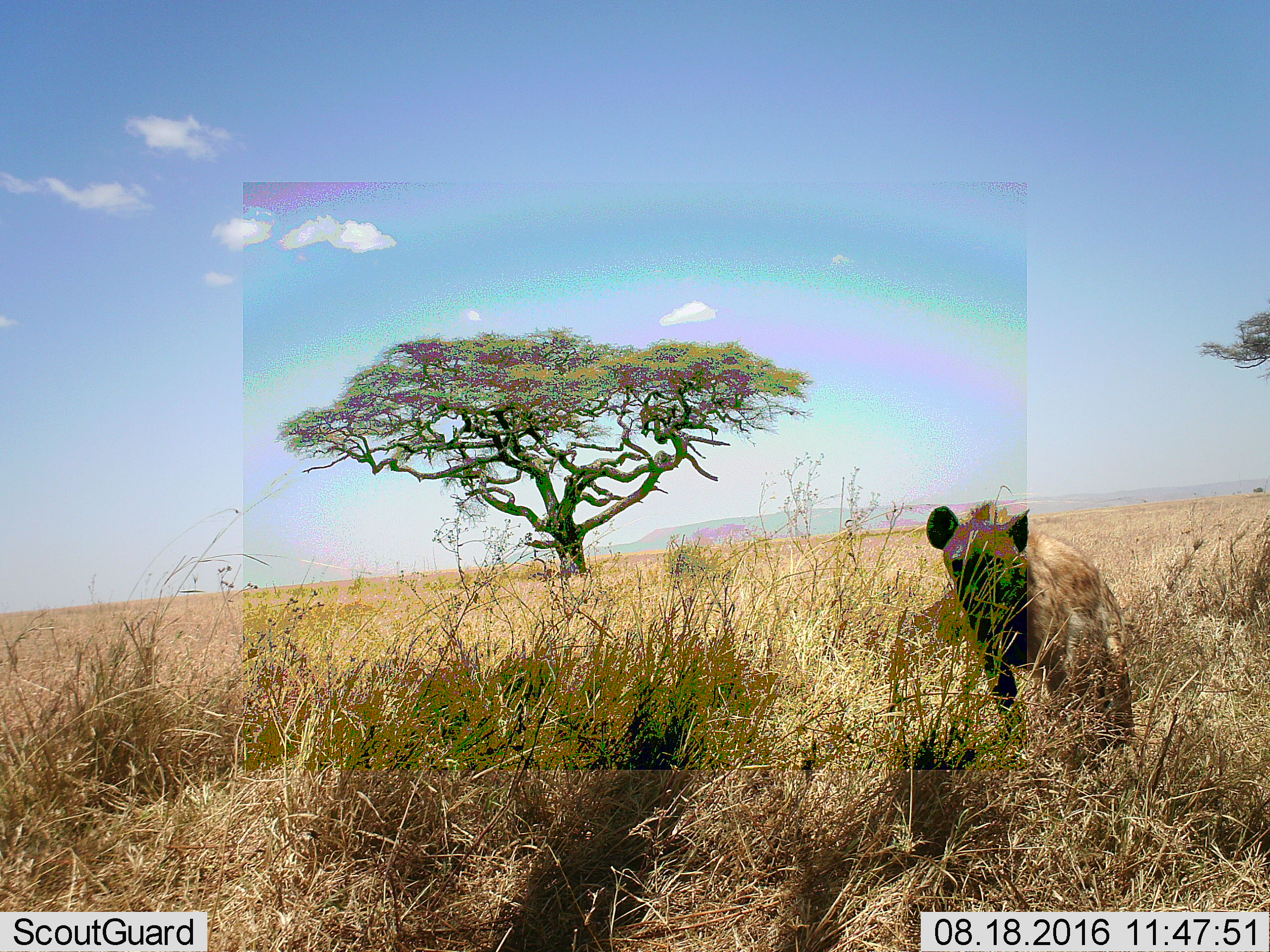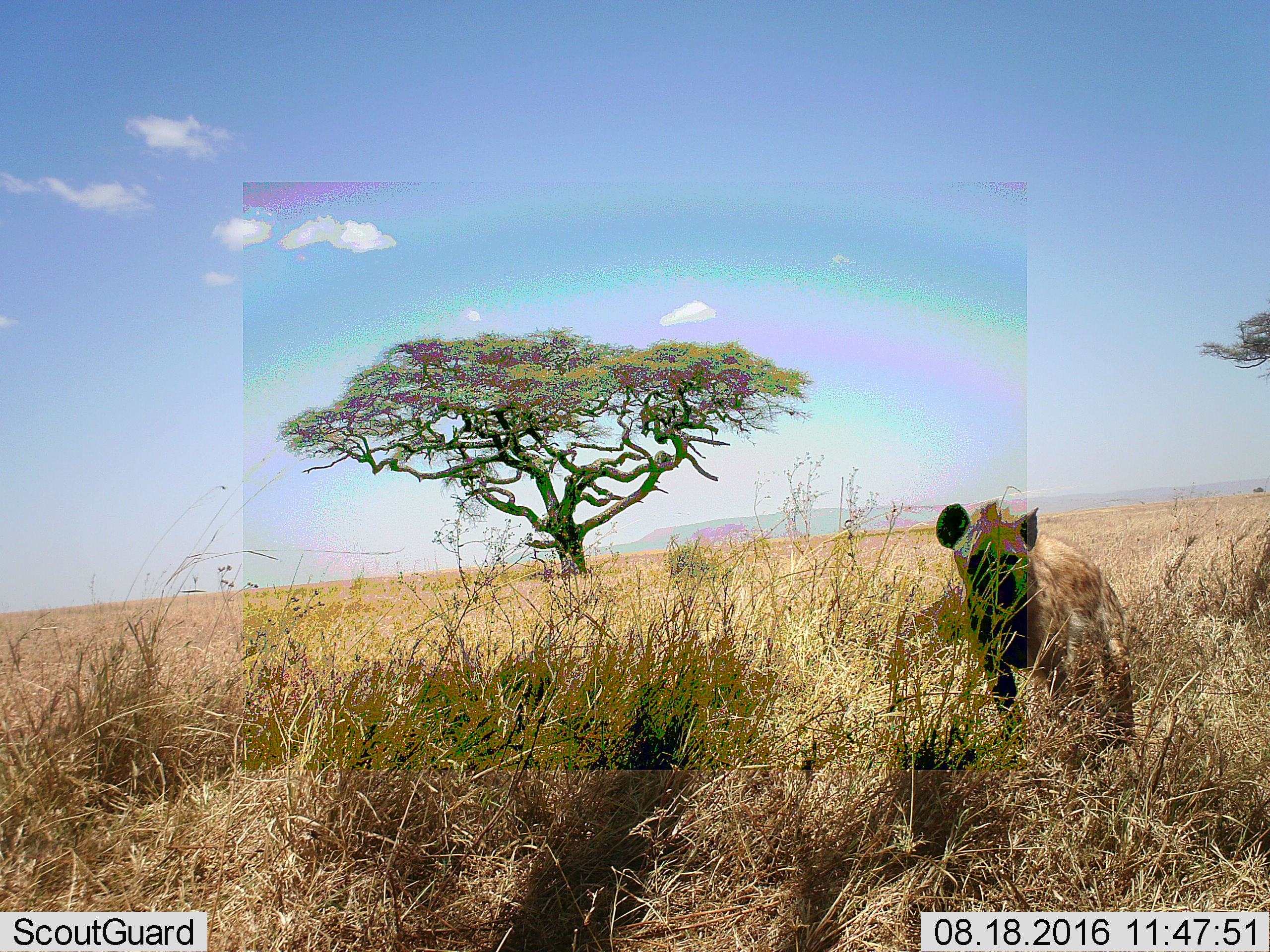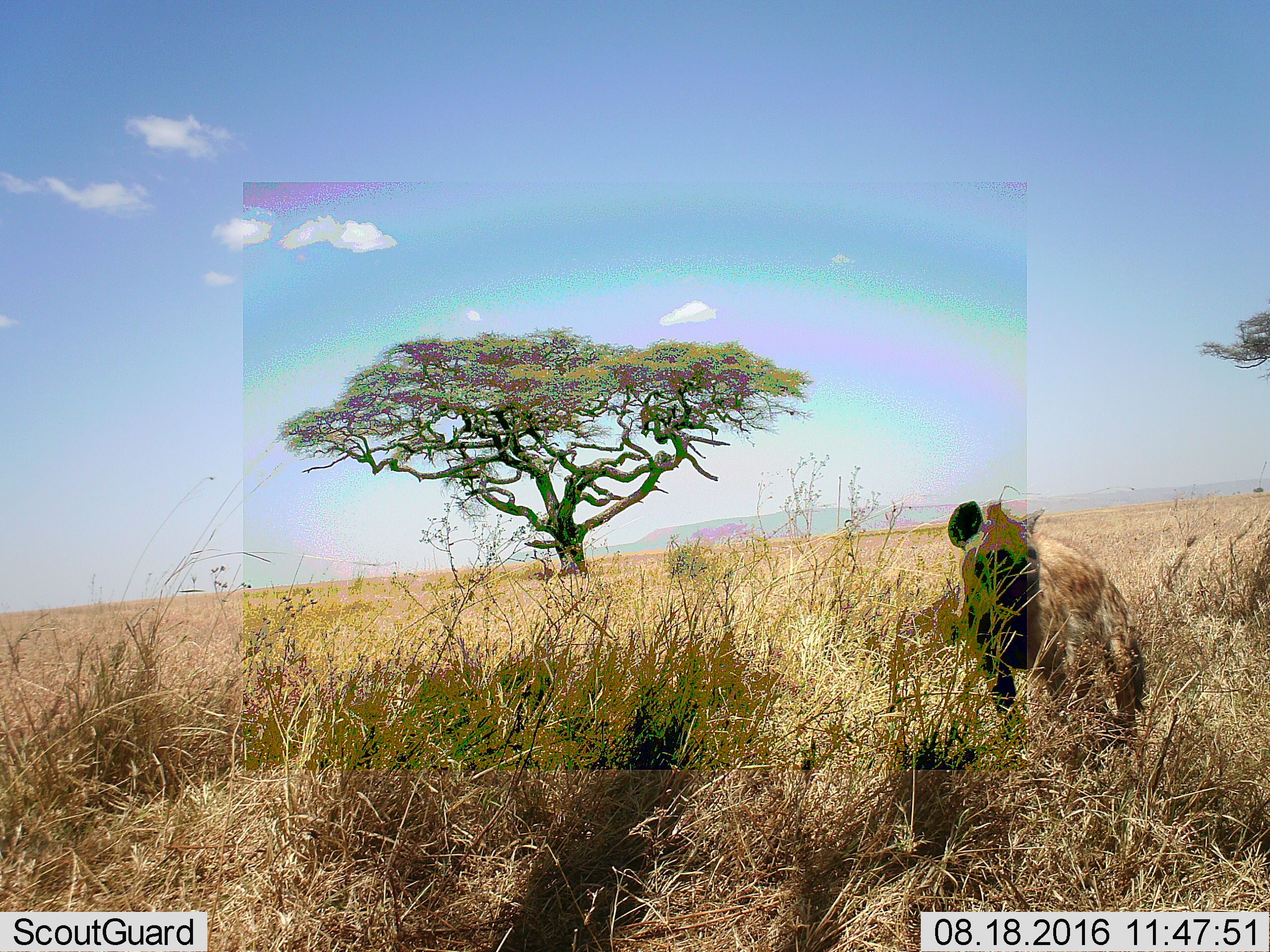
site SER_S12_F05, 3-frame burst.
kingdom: Animalia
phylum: Chordata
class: Mammalia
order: Carnivora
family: Hyaenidae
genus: Crocuta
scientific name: Crocuta crocuta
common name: spotted hyena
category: hyenaspotted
Hyenaspotted (spotted hyena) (Crocuta crocuta), count 1. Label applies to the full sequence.